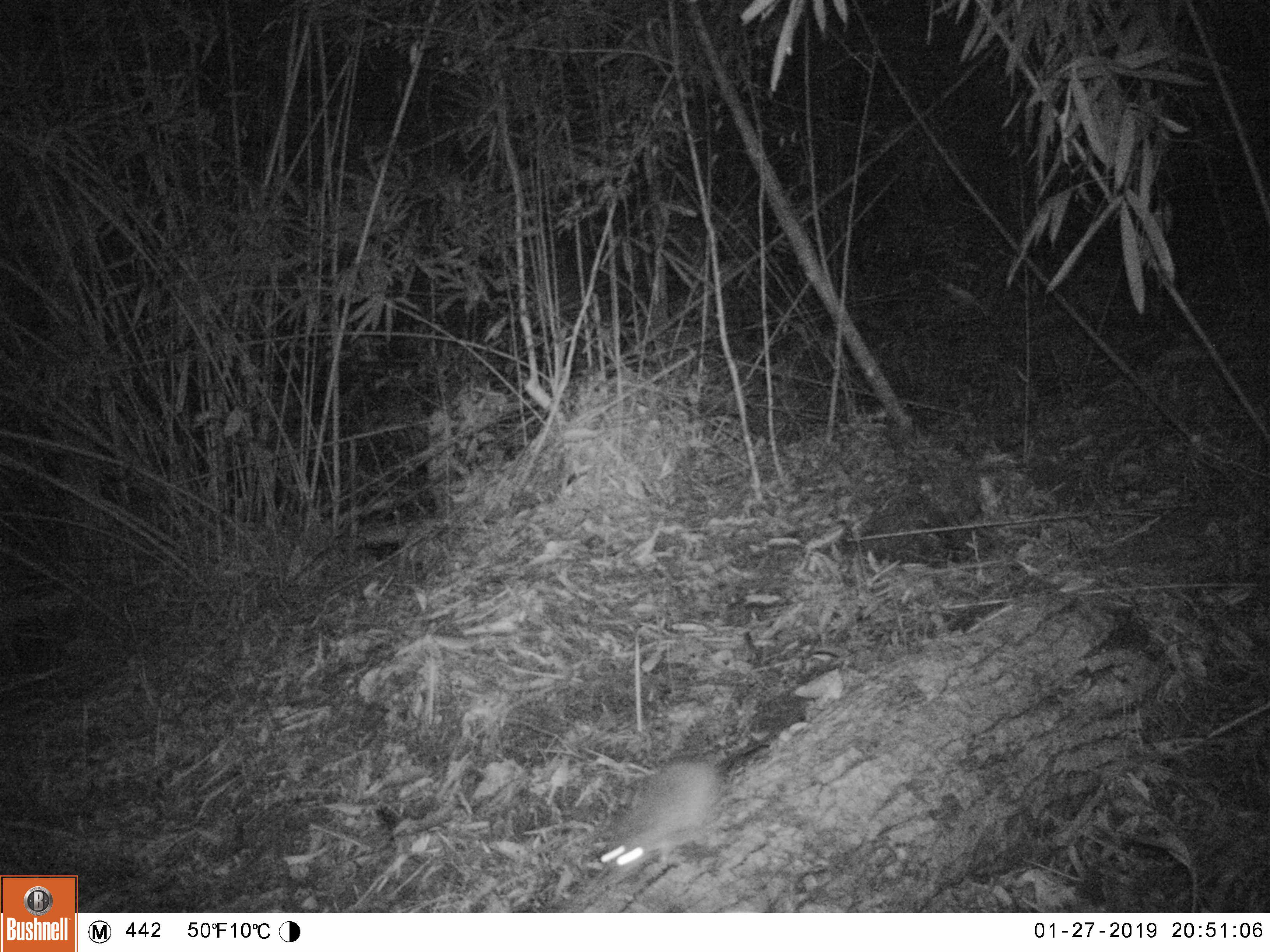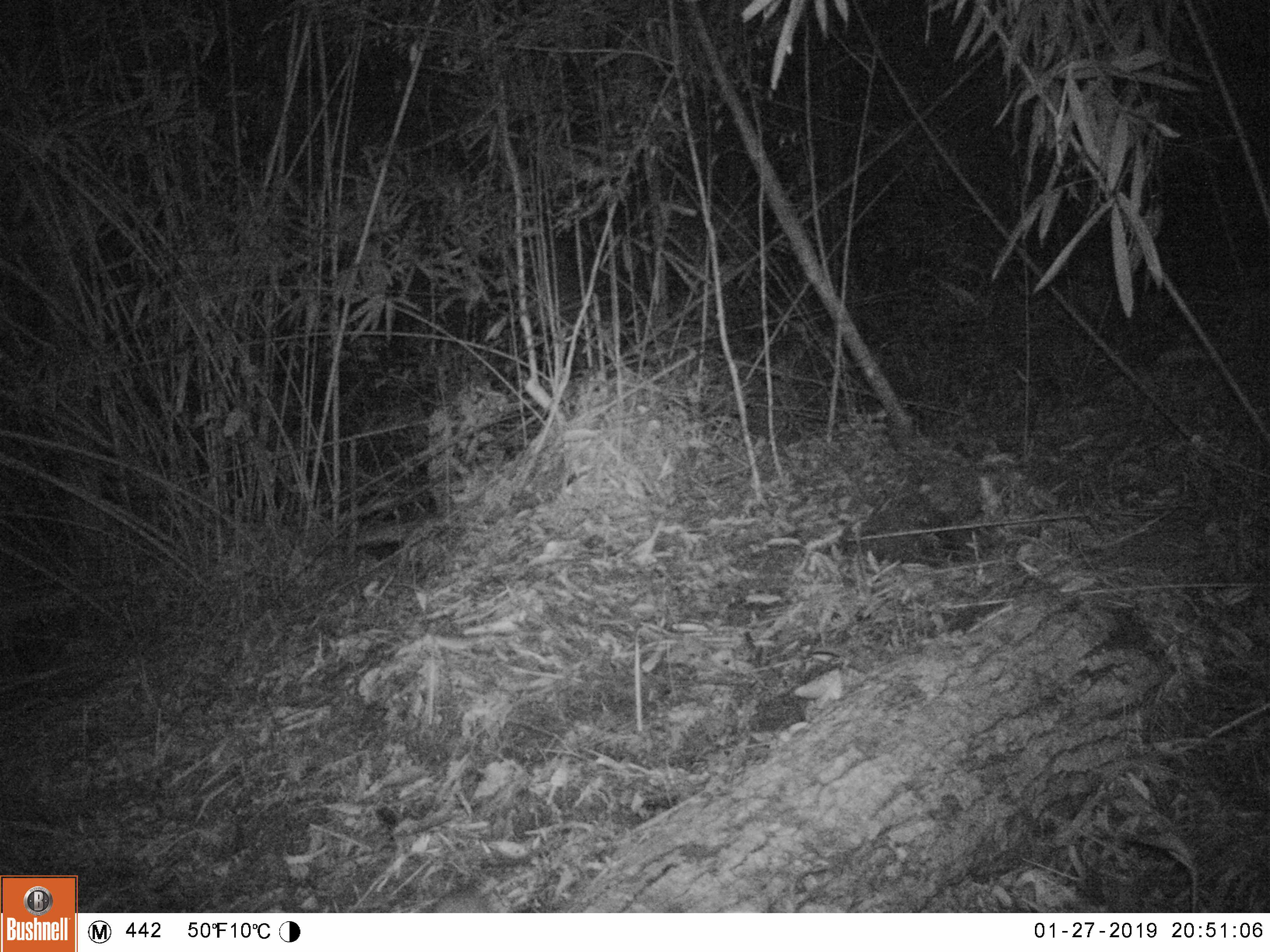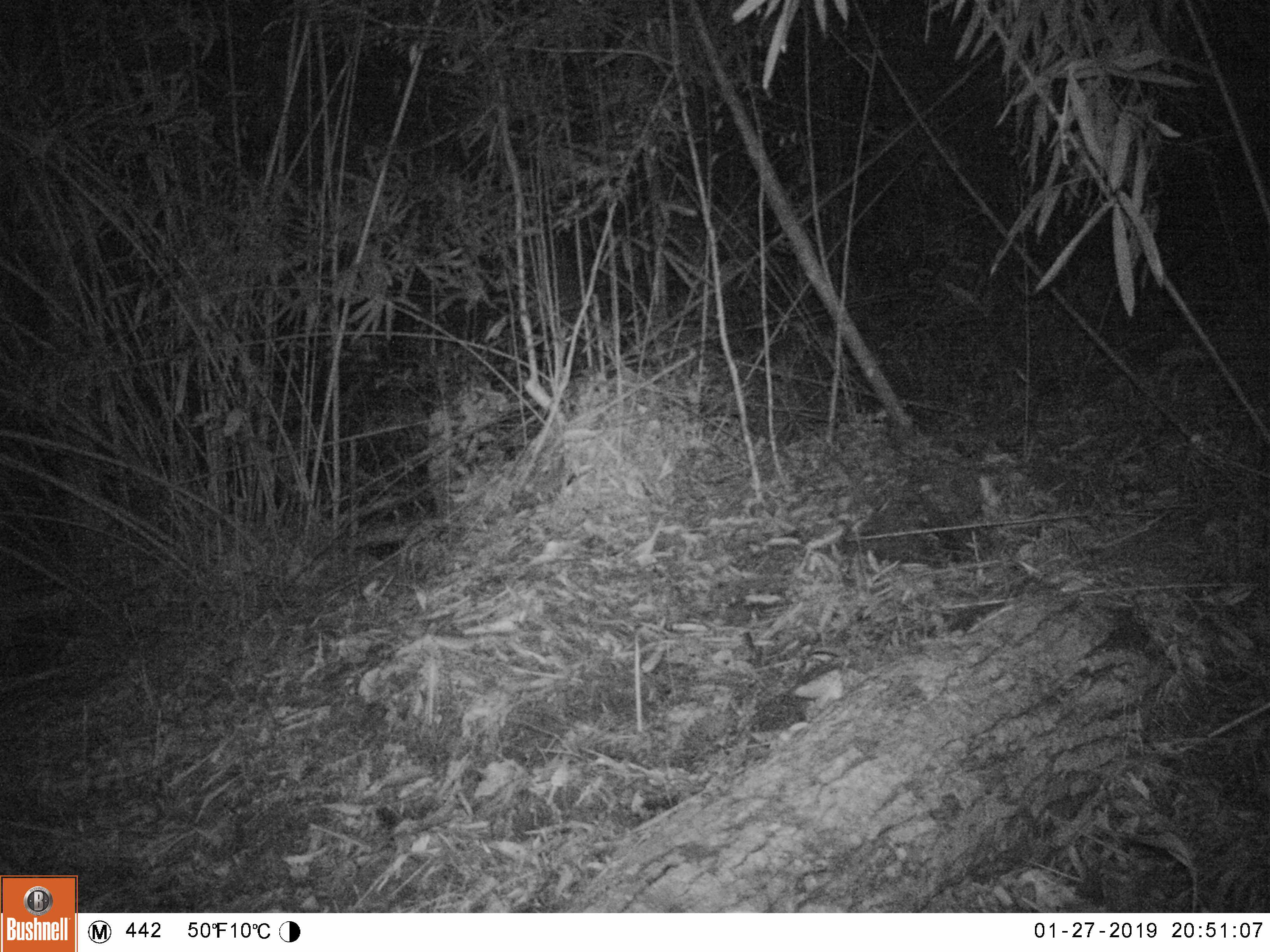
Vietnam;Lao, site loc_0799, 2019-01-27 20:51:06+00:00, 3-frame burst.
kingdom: Animalia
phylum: Chordata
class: Mammalia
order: Rodentia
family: Muridae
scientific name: Muridae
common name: old-world mice and rats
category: unidentified murid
Unidentified murid (old-world mice and rats) (Muridae). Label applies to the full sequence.